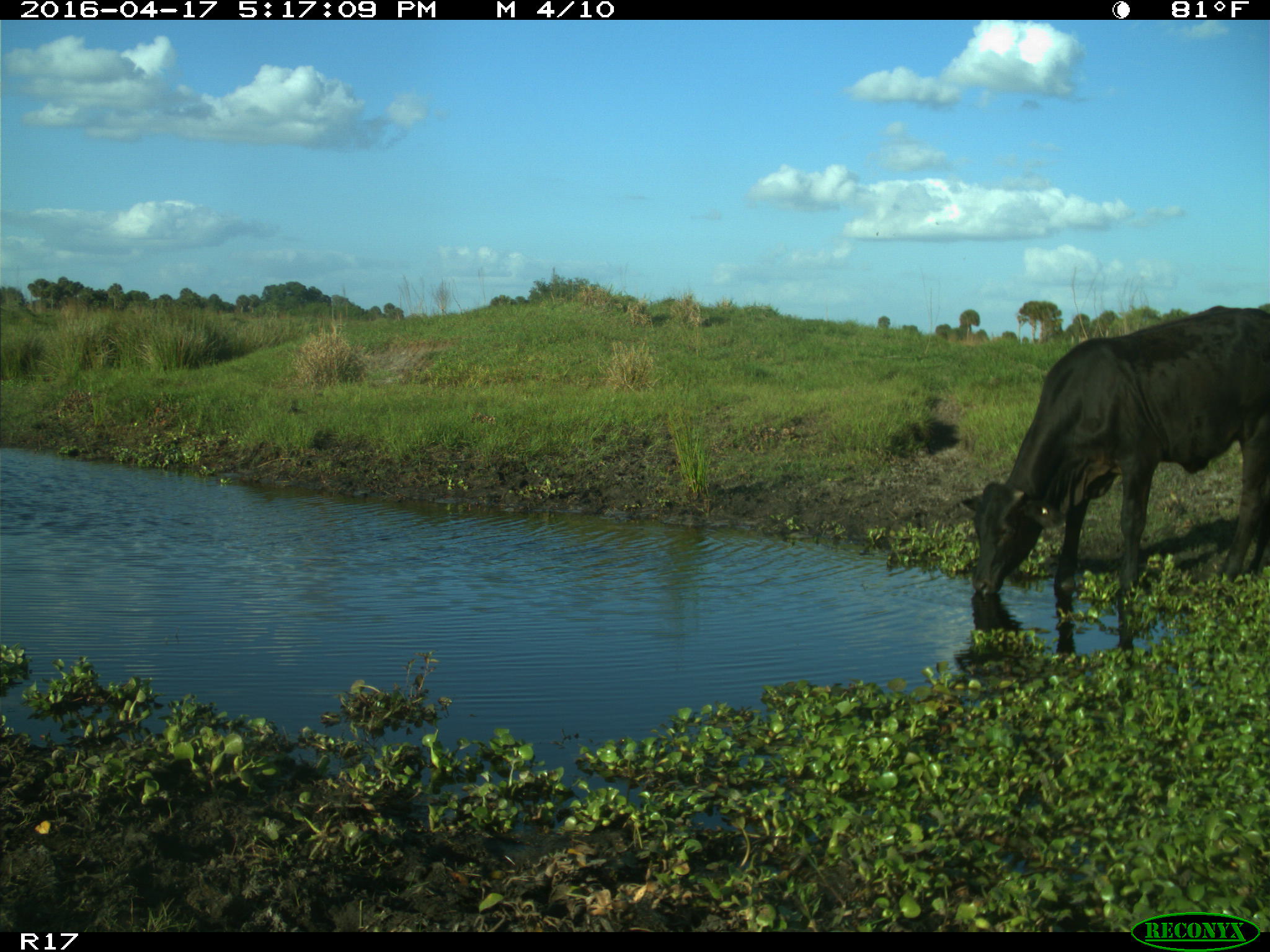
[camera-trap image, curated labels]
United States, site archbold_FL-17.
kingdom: Animalia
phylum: Chordata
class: Mammalia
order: Artiodactyla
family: Bovidae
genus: Bos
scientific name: Bos taurus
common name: domestic cow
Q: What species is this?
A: Bos taurus (domestic cow).